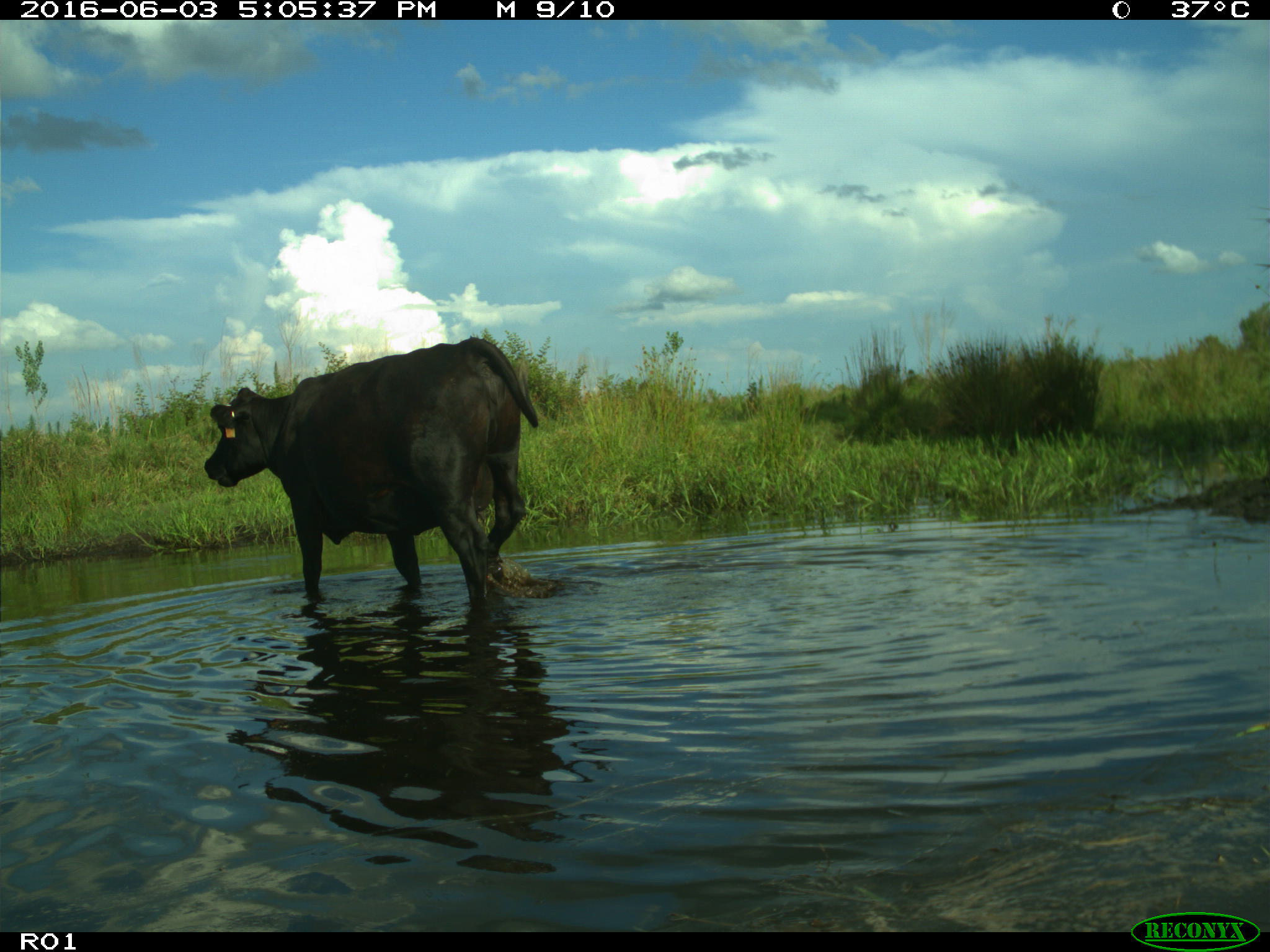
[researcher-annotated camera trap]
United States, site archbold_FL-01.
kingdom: Animalia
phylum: Chordata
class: Mammalia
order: Artiodactyla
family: Bovidae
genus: Bos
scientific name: Bos taurus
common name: domestic cow